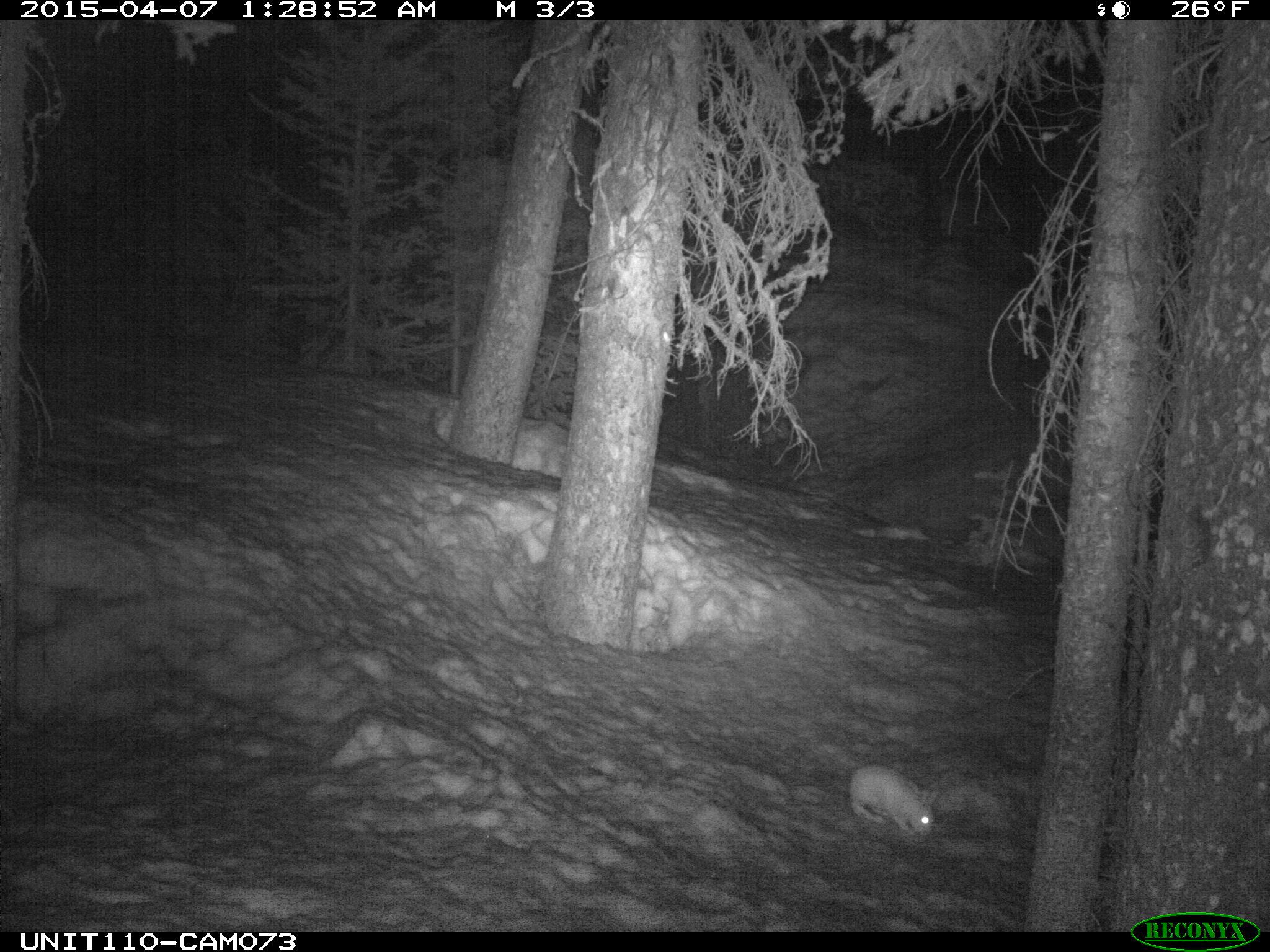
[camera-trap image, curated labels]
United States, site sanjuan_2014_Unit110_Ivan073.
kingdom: Animalia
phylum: Chordata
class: Mammalia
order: Lagomorpha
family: Leporidae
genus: Lepus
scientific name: Lepus americanus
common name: snowshoe hare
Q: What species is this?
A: Lepus americanus (snowshoe hare).